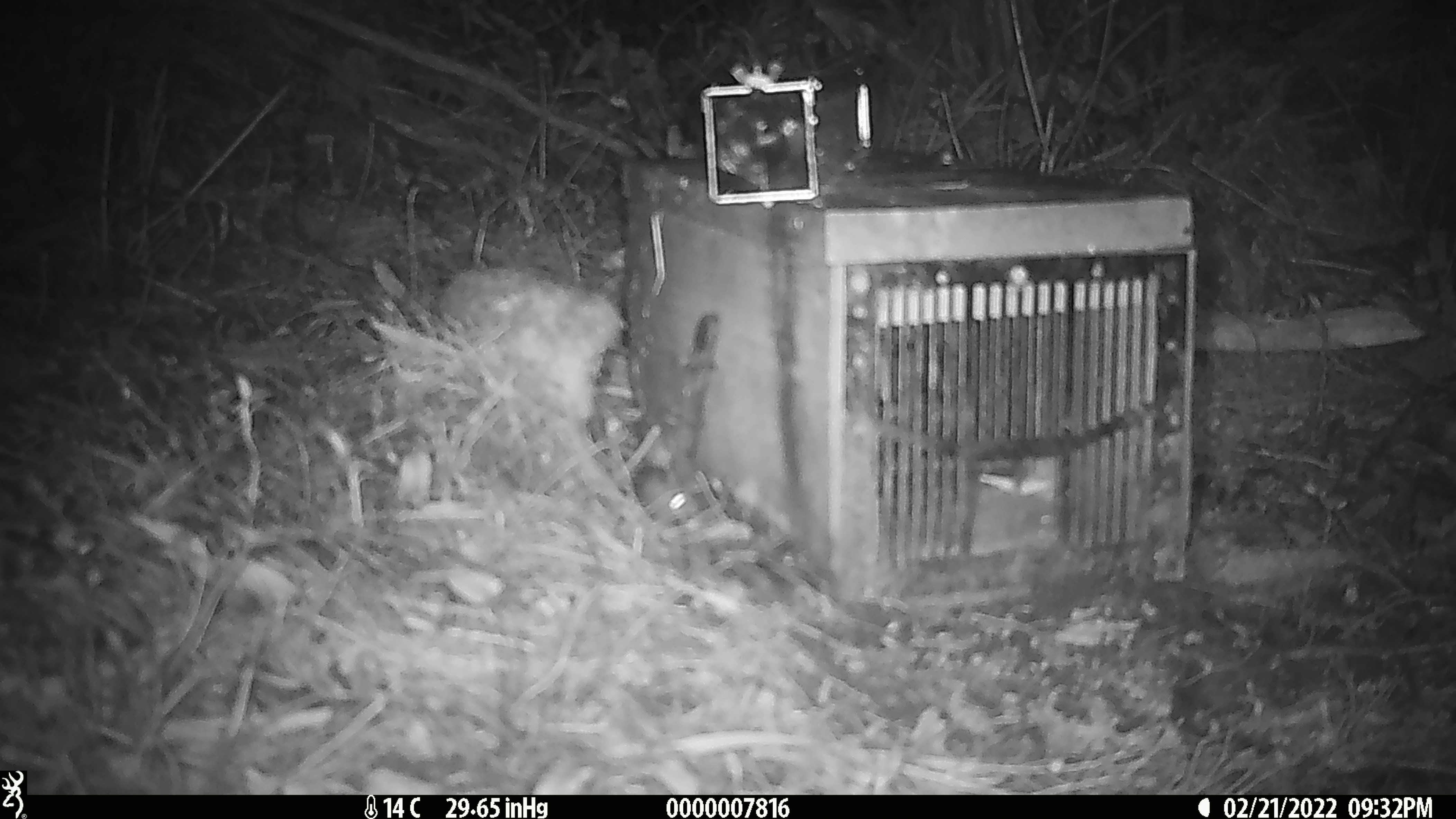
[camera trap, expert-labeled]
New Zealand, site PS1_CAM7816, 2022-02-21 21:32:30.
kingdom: Animalia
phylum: Chordata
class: Mammalia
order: Rodentia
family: Muridae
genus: Mus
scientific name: Mus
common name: mouse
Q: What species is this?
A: Mouse (Mus).